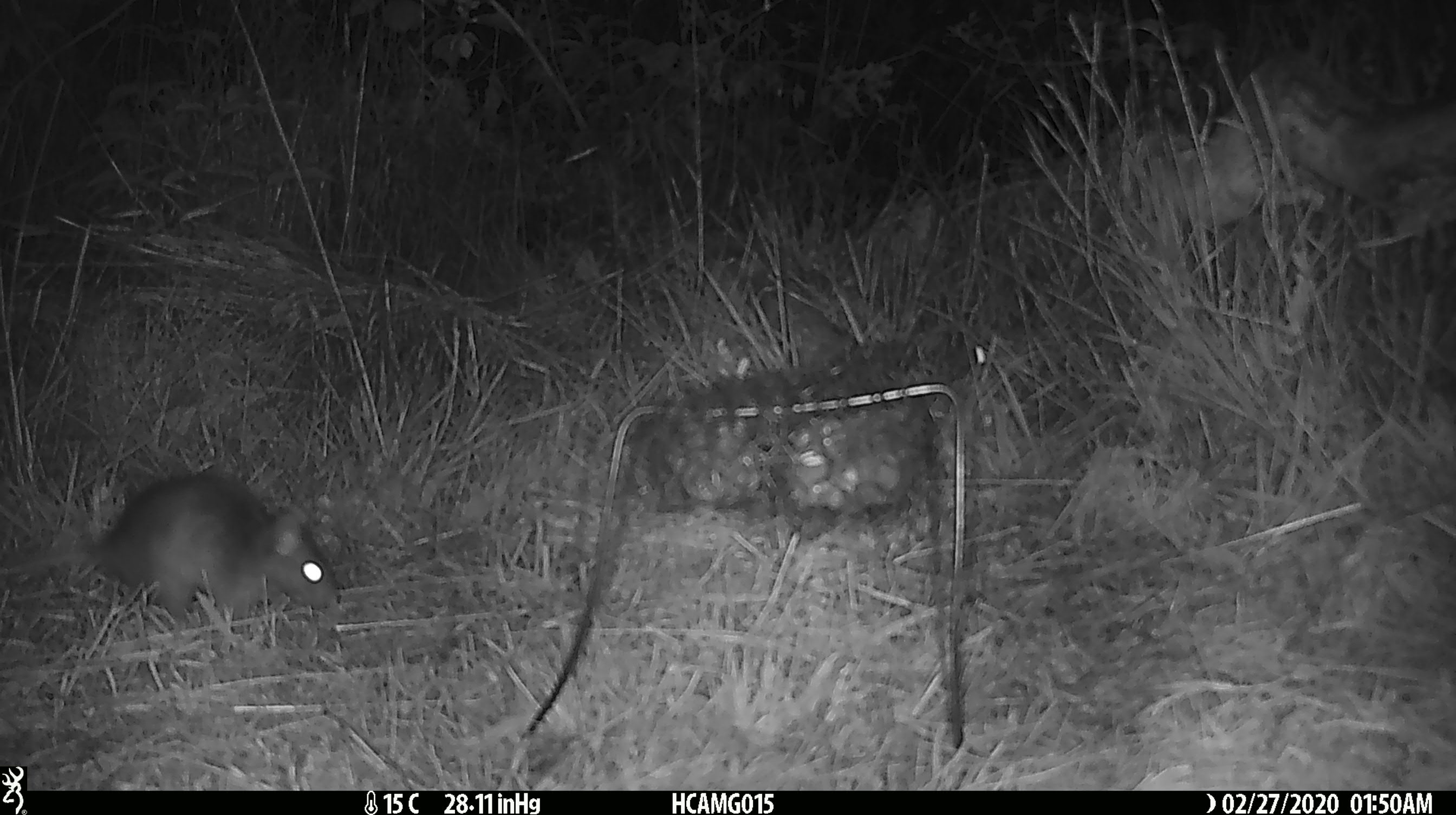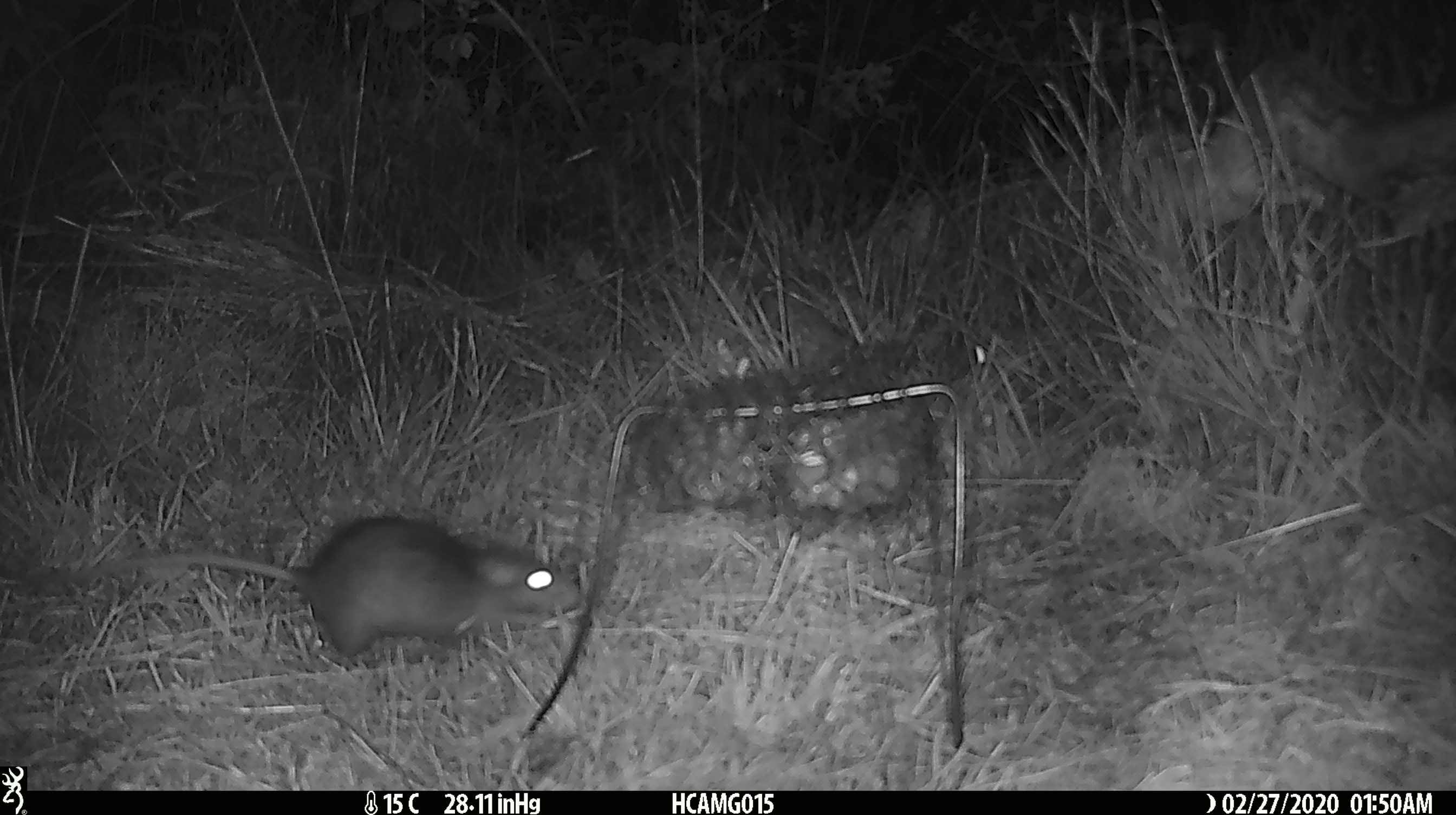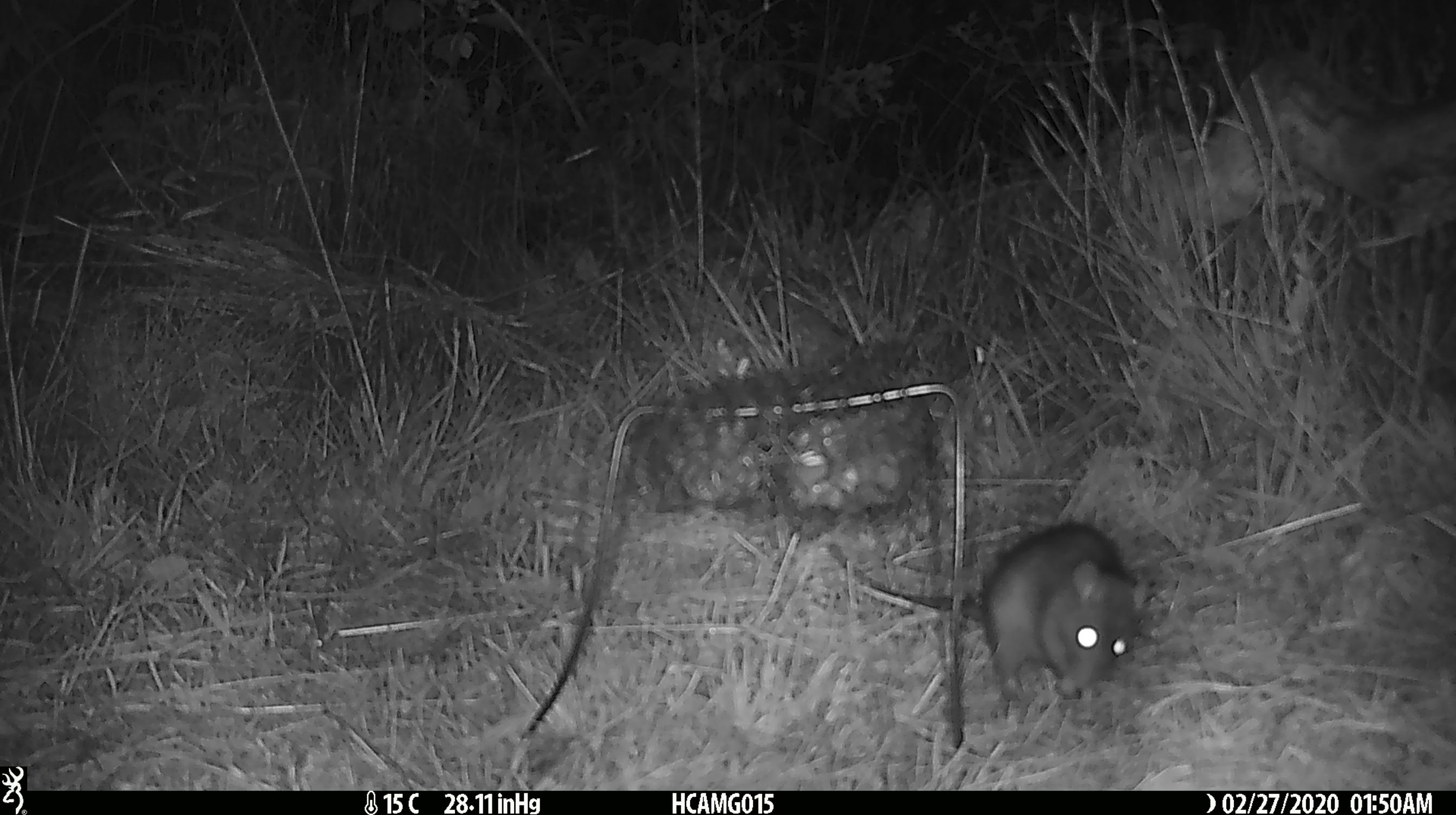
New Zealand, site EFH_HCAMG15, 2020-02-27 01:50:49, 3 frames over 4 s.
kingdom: Animalia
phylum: Chordata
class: Mammalia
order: Rodentia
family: Muridae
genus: Rattus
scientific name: Rattus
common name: rat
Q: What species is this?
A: Rat (Rattus).